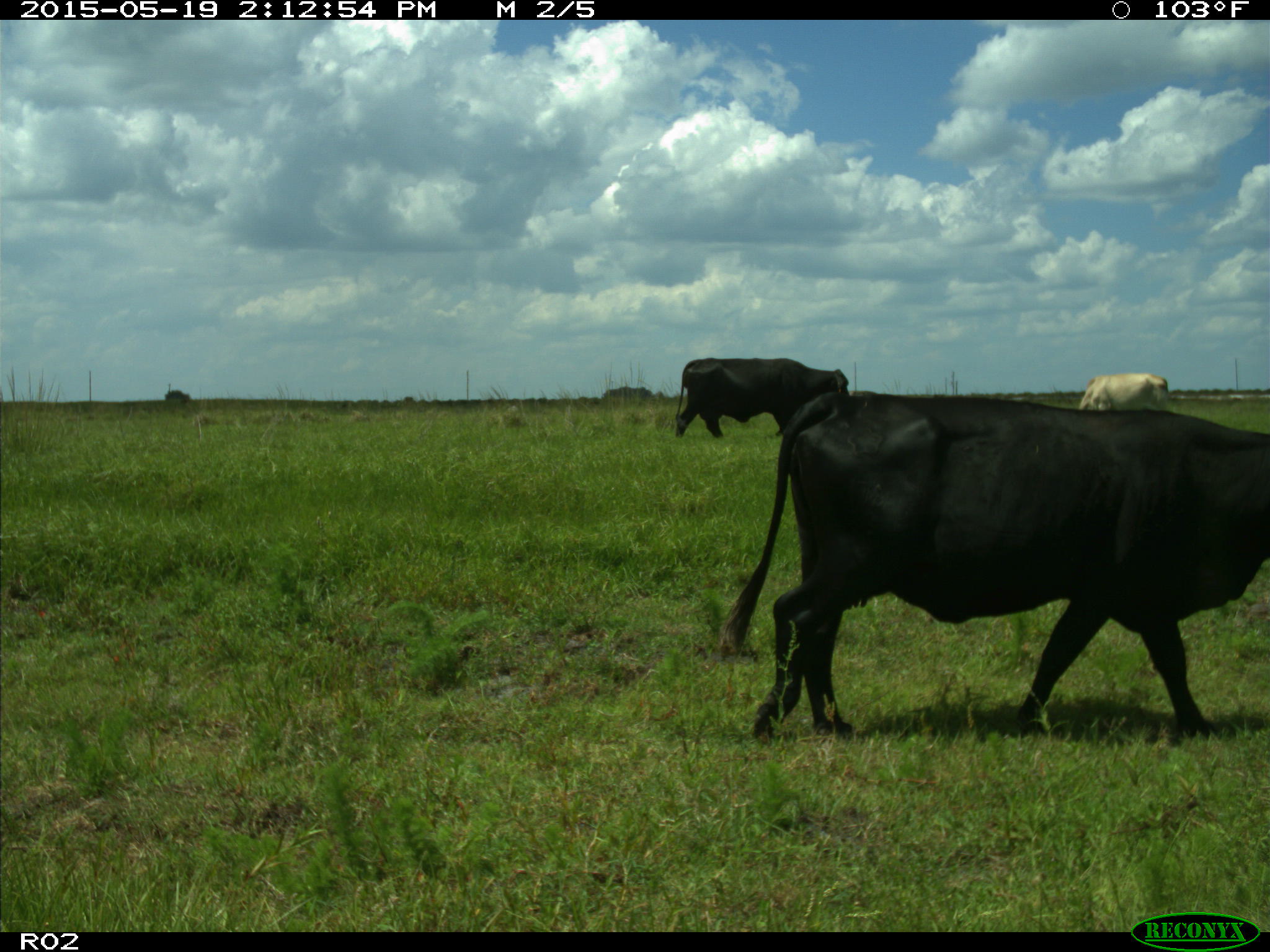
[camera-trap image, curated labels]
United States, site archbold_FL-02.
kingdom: Animalia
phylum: Chordata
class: Mammalia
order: Artiodactyla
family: Bovidae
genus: Bos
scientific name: Bos taurus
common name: domestic cow